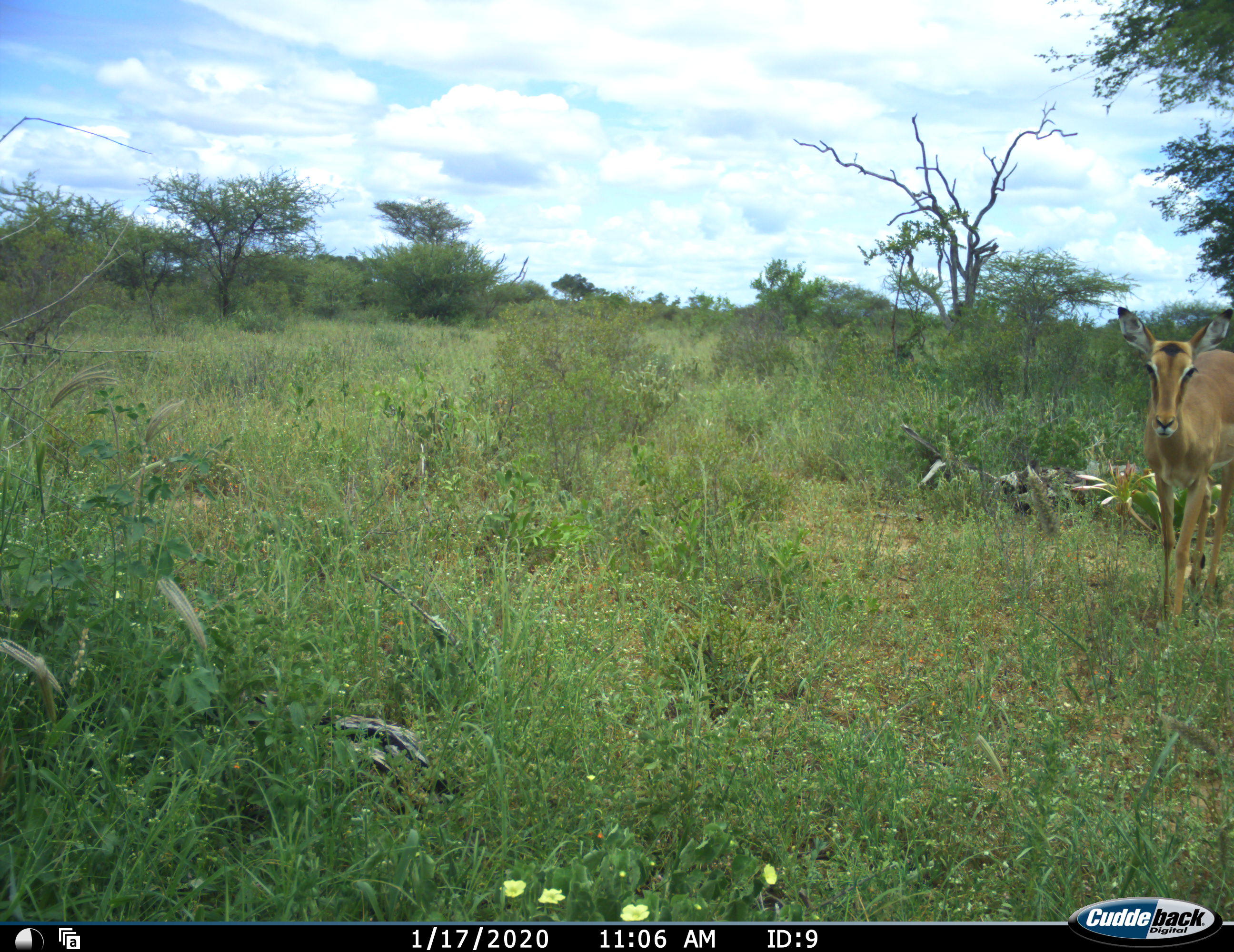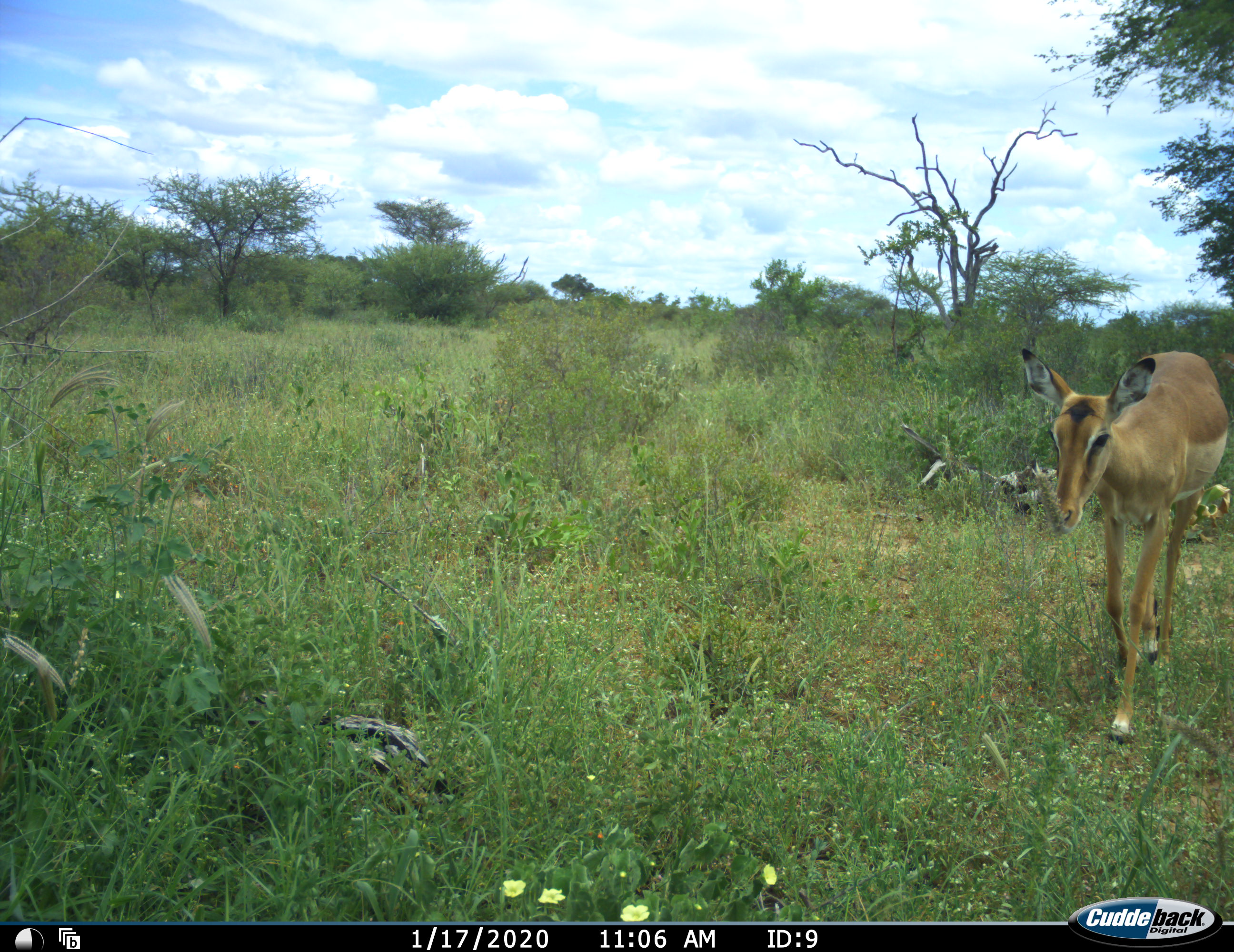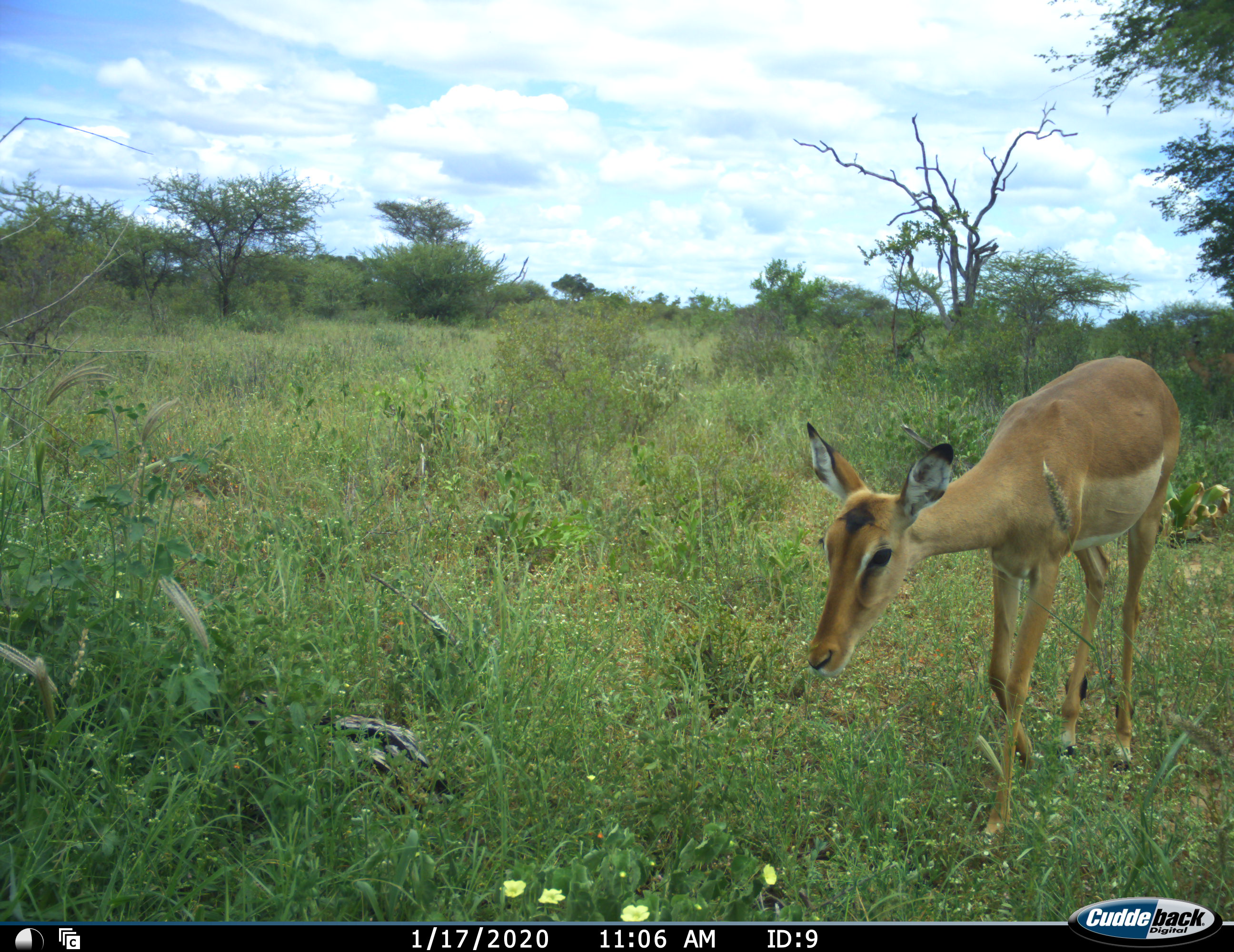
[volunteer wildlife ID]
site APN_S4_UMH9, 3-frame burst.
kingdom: Animalia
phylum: Chordata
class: Mammalia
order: Artiodactyla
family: Bovidae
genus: Aepyceros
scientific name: Aepyceros melampus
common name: impala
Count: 1.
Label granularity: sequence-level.